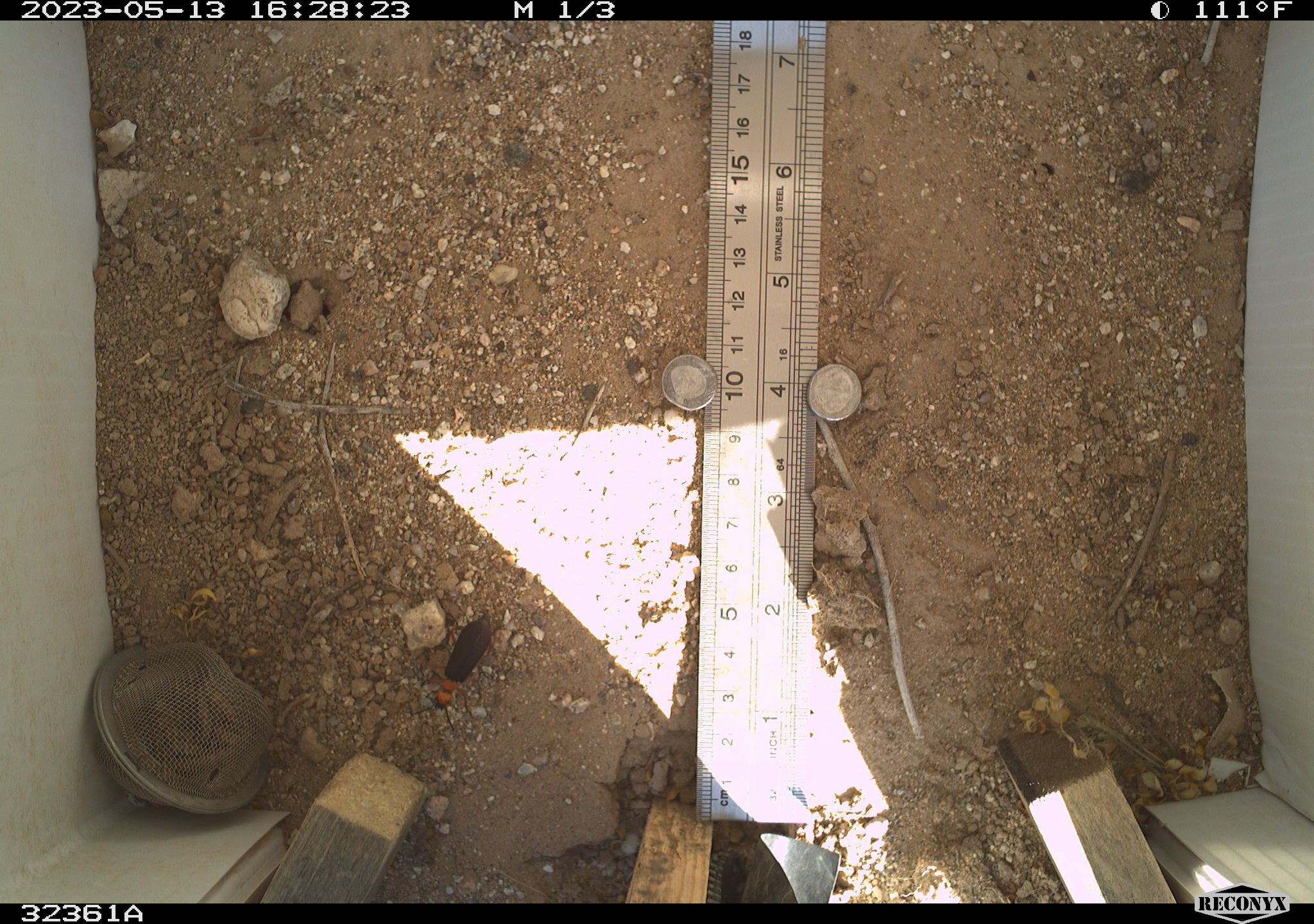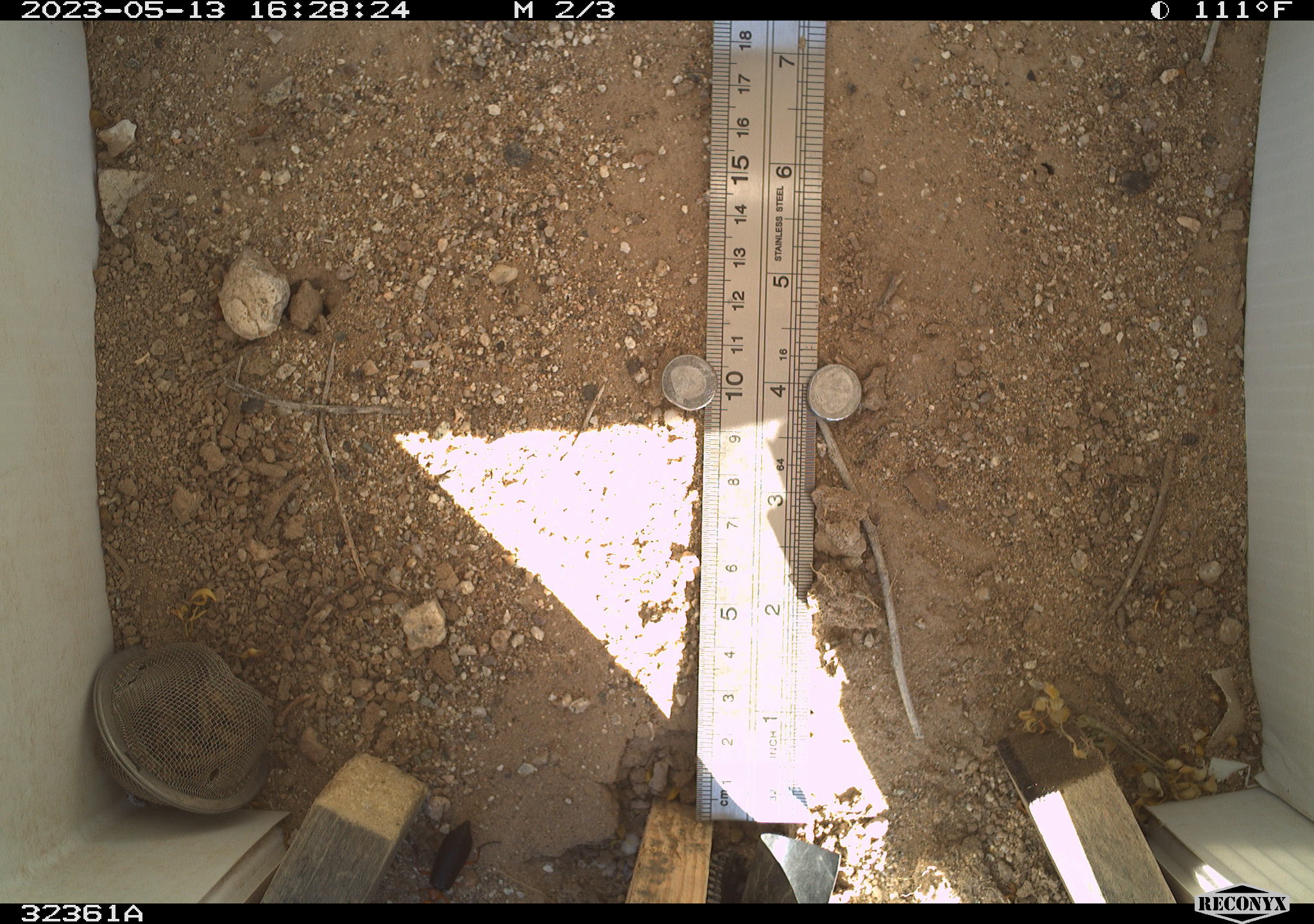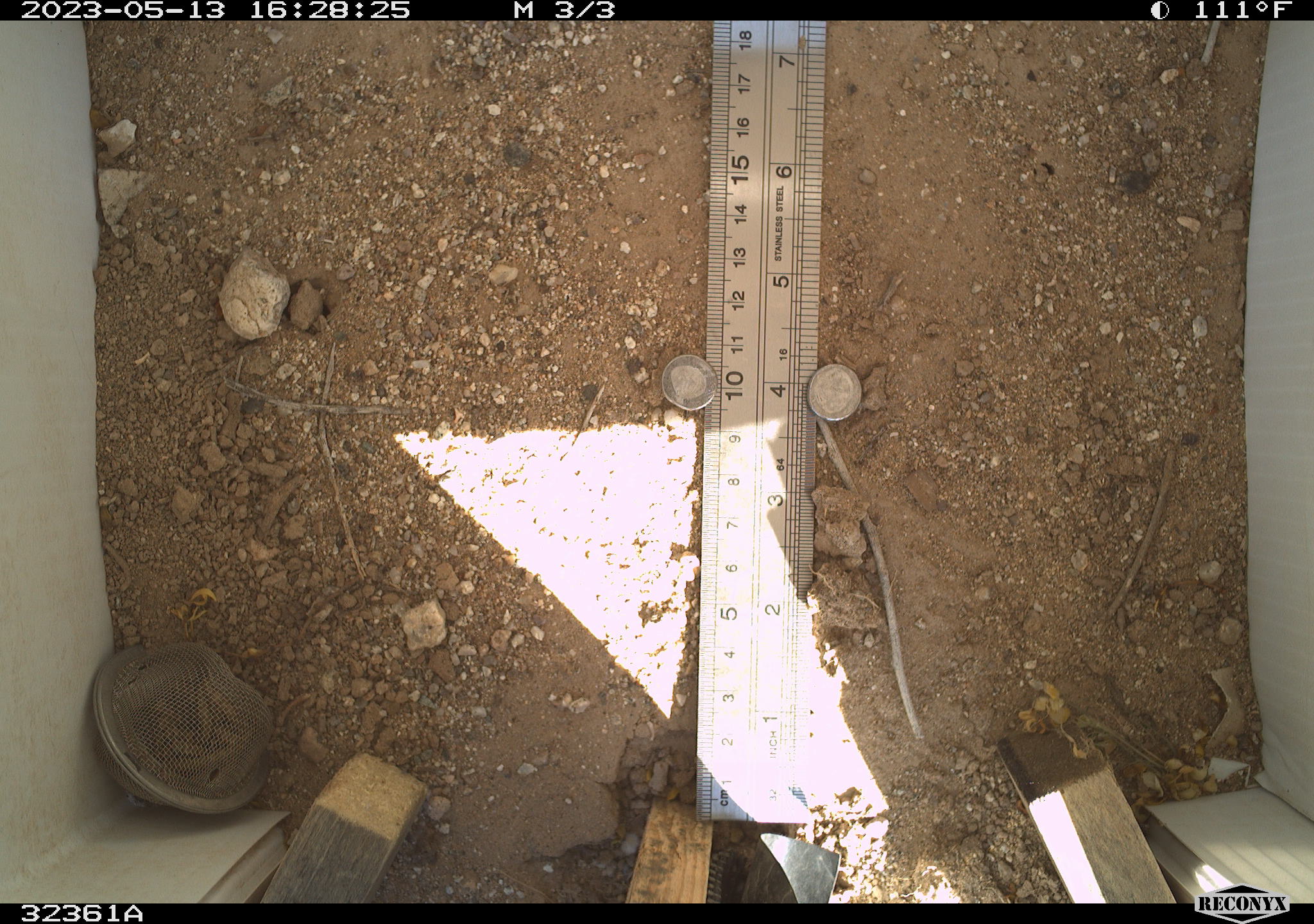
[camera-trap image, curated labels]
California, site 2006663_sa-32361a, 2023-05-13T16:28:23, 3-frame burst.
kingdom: Animalia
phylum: Arthropoda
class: Insecta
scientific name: Insecta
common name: insect